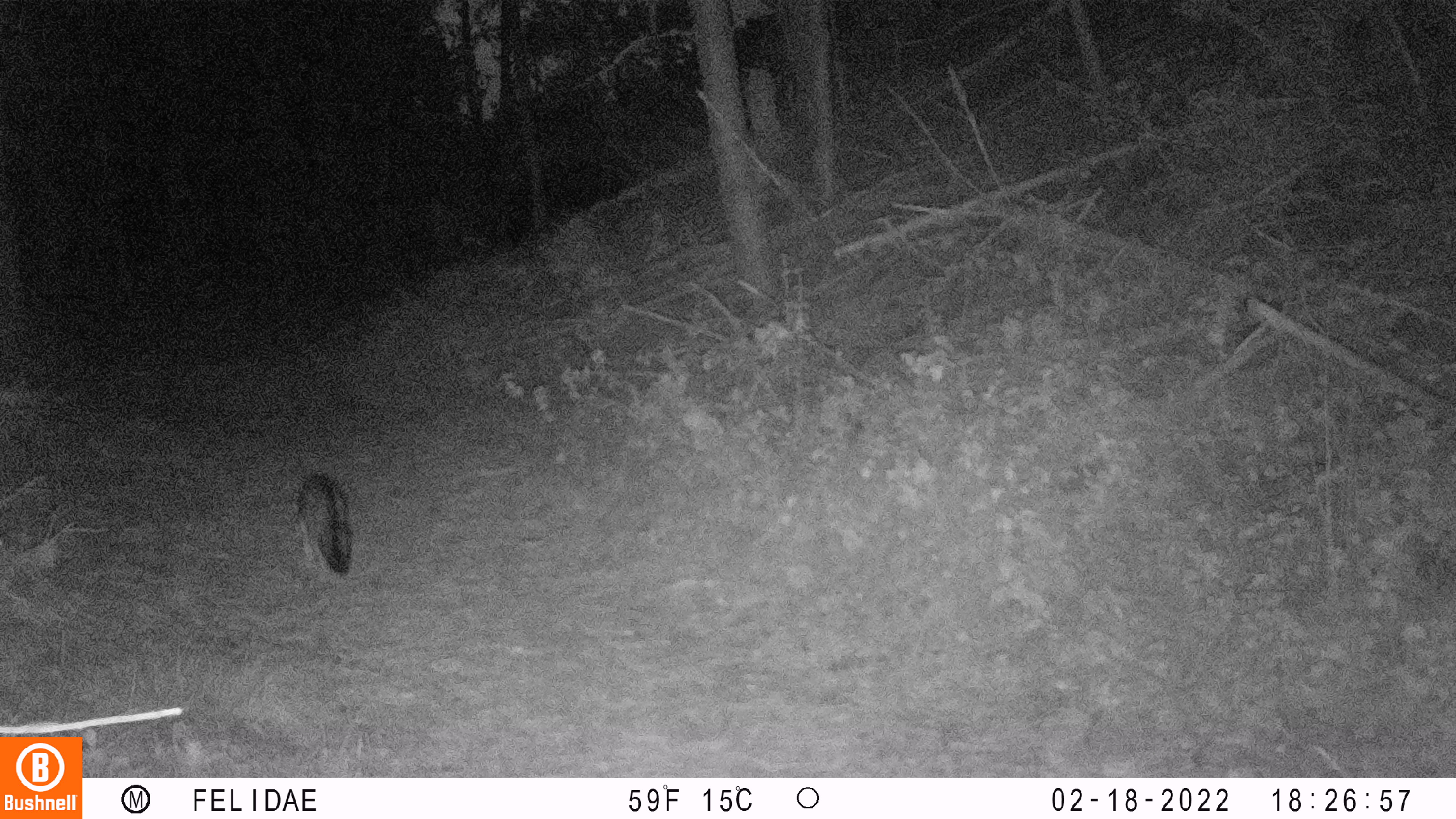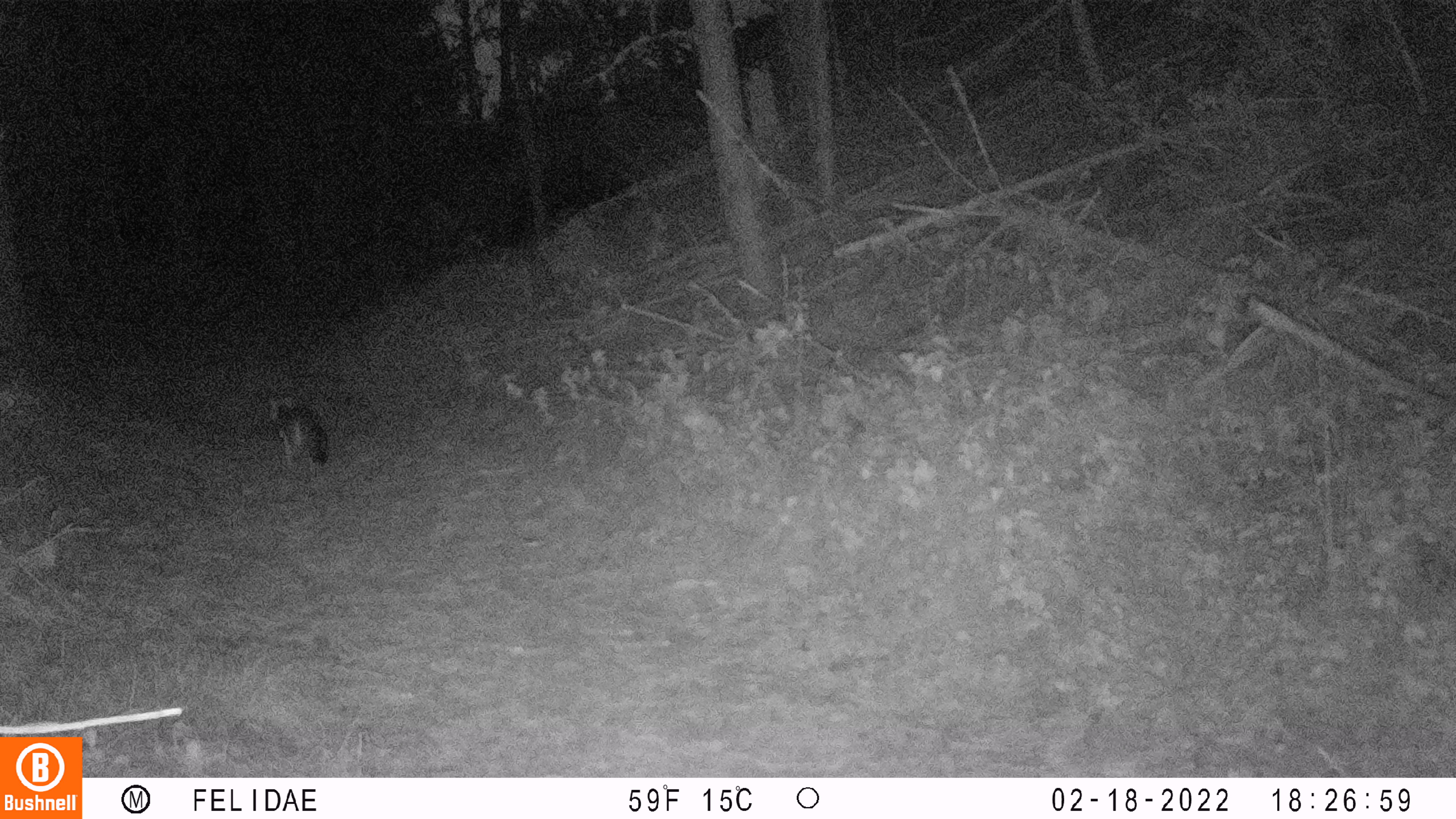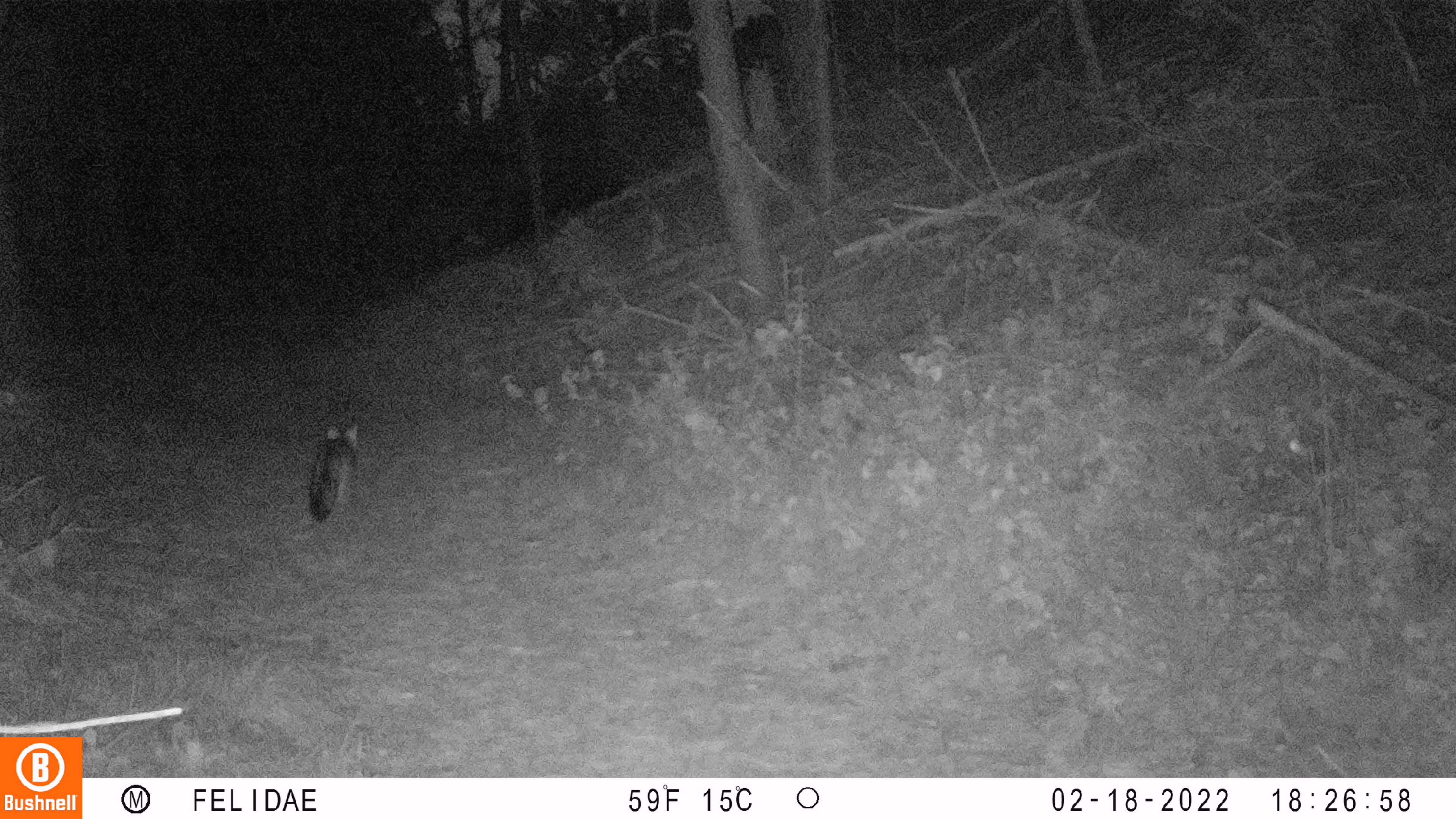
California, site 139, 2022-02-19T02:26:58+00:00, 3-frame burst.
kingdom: Animalia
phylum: Chordata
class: Mammalia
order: Carnivora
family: Canidae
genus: Urocyon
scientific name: Urocyon cinereoargenteus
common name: gray fox